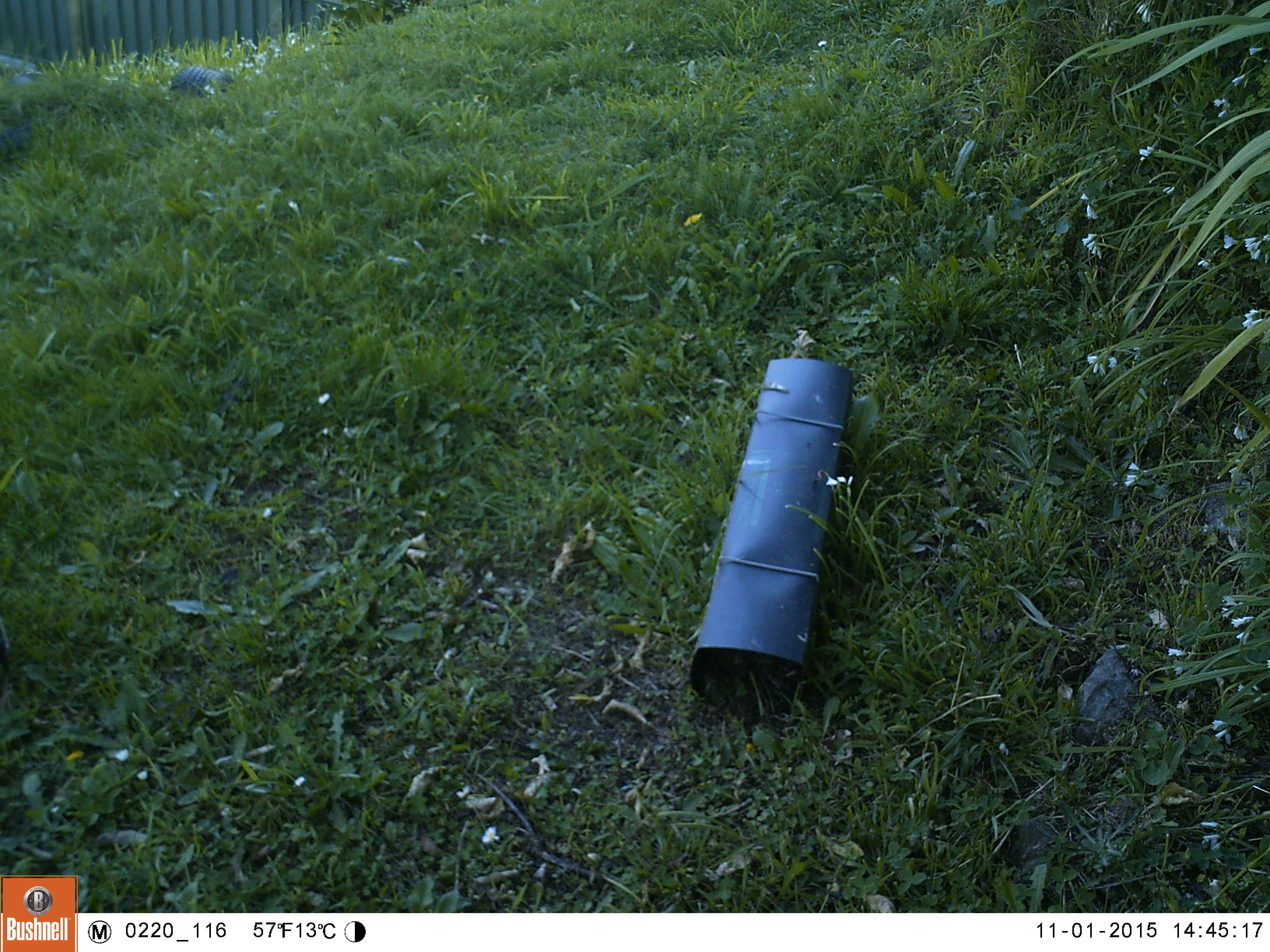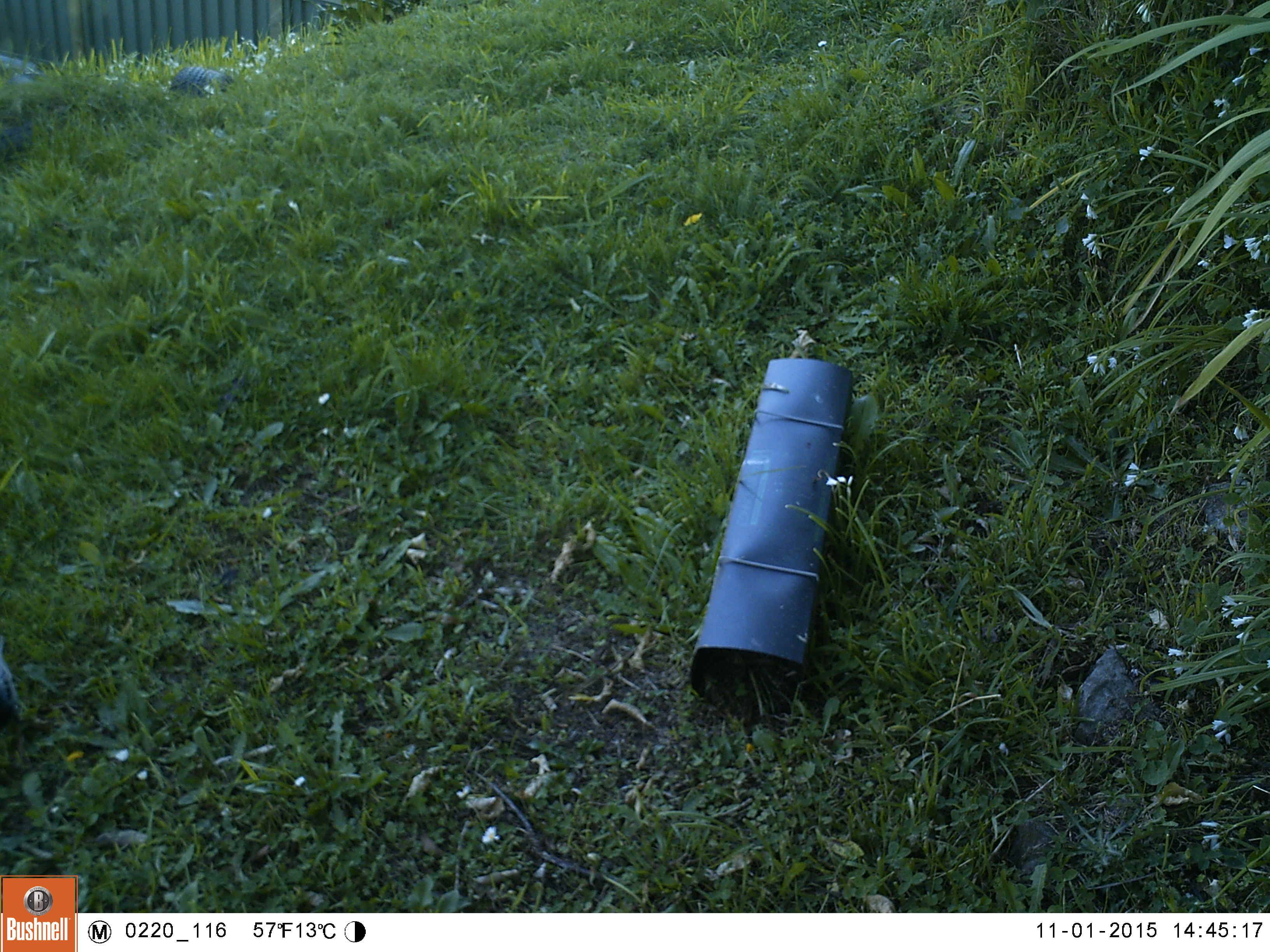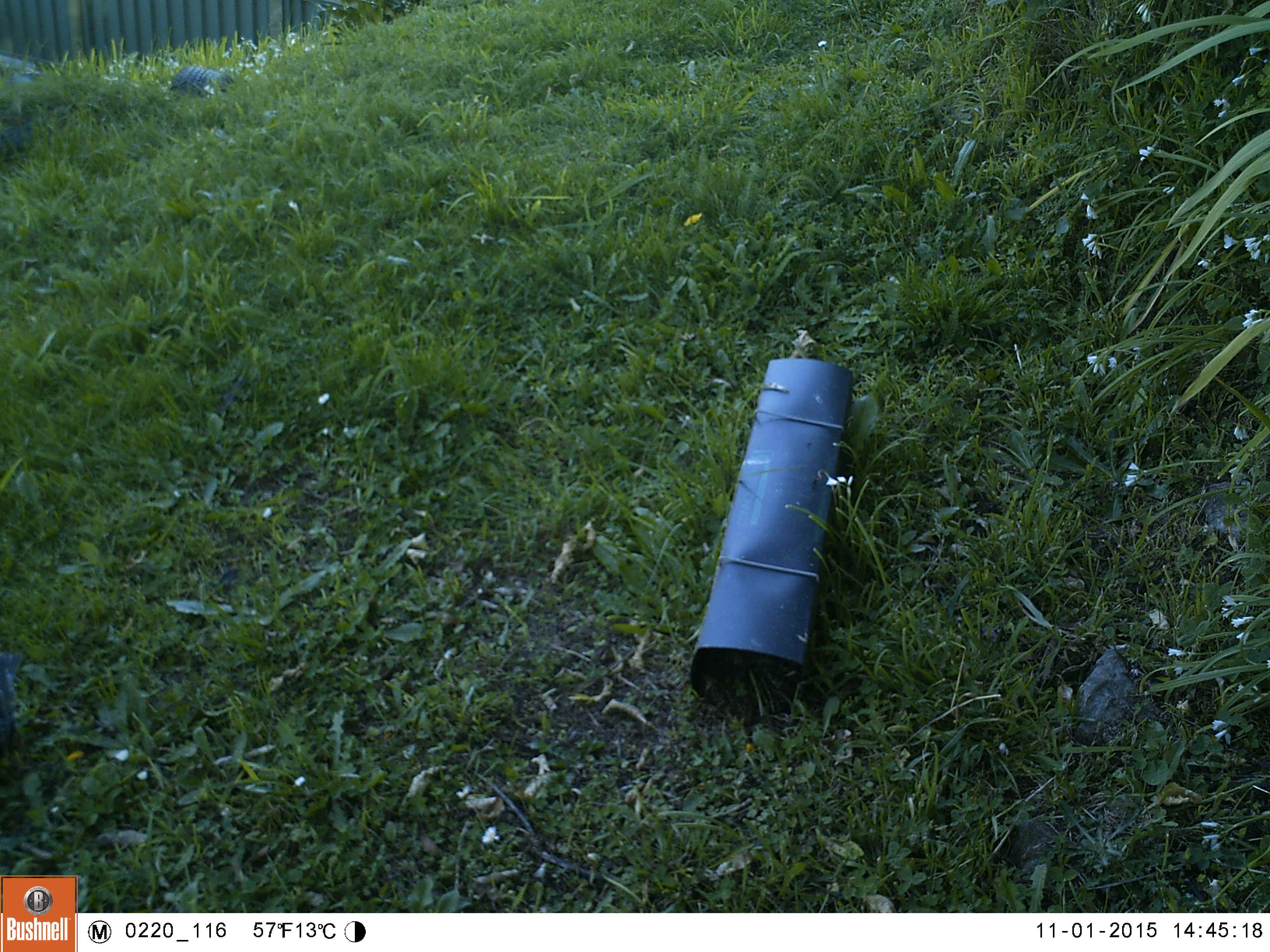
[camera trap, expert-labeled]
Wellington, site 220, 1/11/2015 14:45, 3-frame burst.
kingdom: Animalia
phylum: Chordata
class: Aves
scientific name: Aves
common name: bird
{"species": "bird (Aves)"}